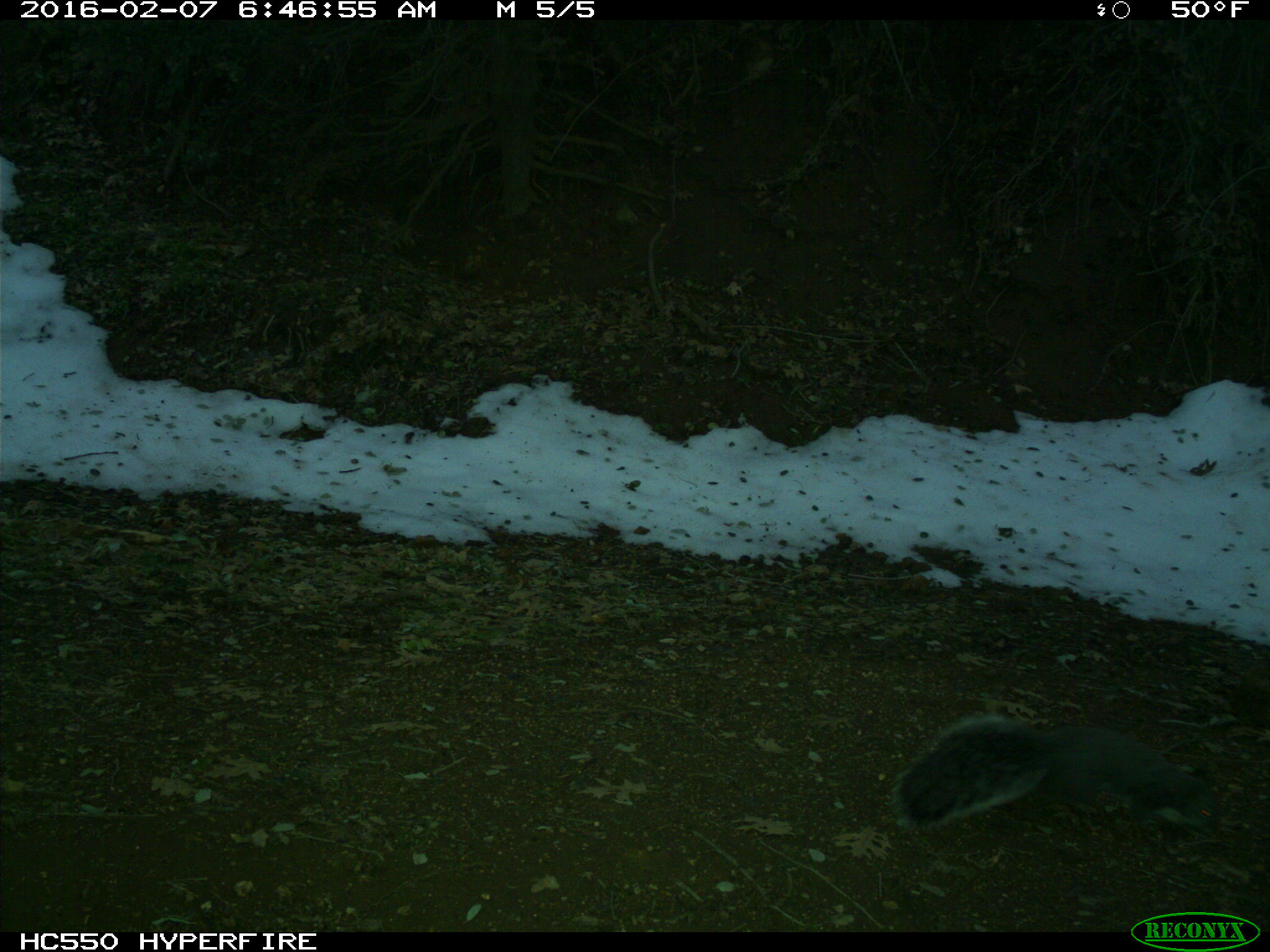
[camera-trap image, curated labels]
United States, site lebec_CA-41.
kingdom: Animalia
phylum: Chordata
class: Mammalia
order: Rodentia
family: Sciuridae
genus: Sciurus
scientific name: Sciurus carolinensis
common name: eastern gray squirrel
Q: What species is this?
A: Sciurus carolinensis (eastern gray squirrel).